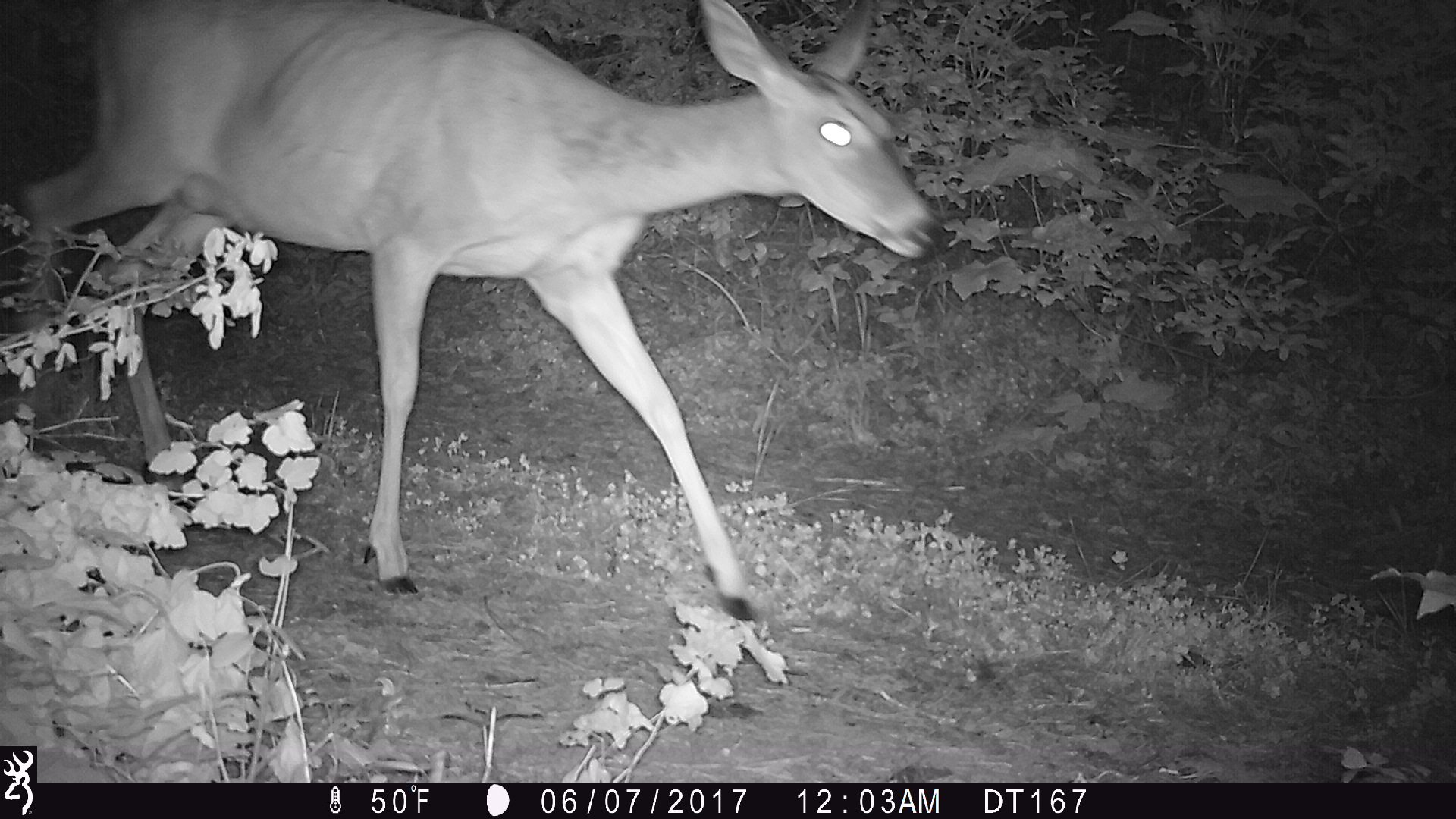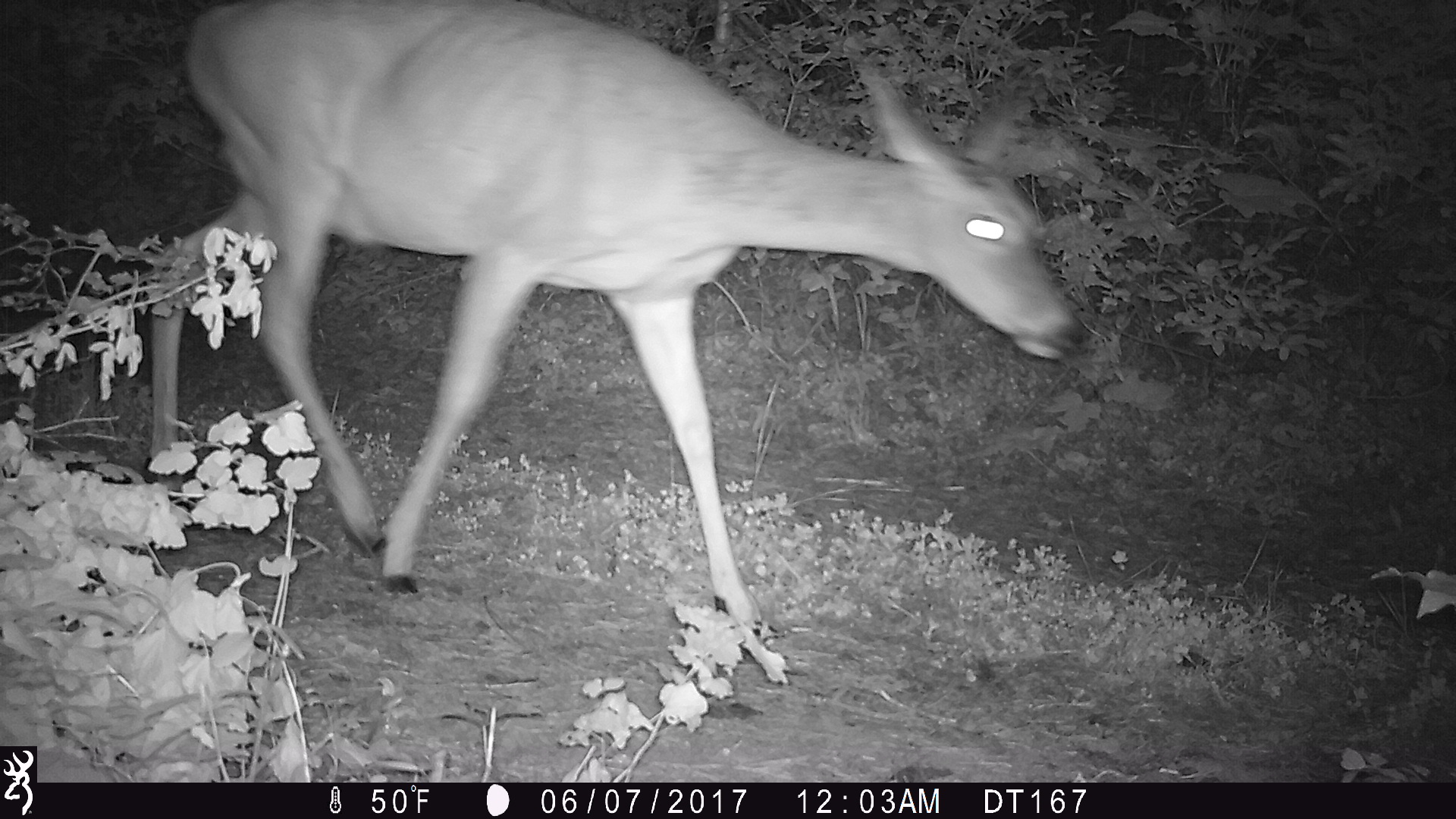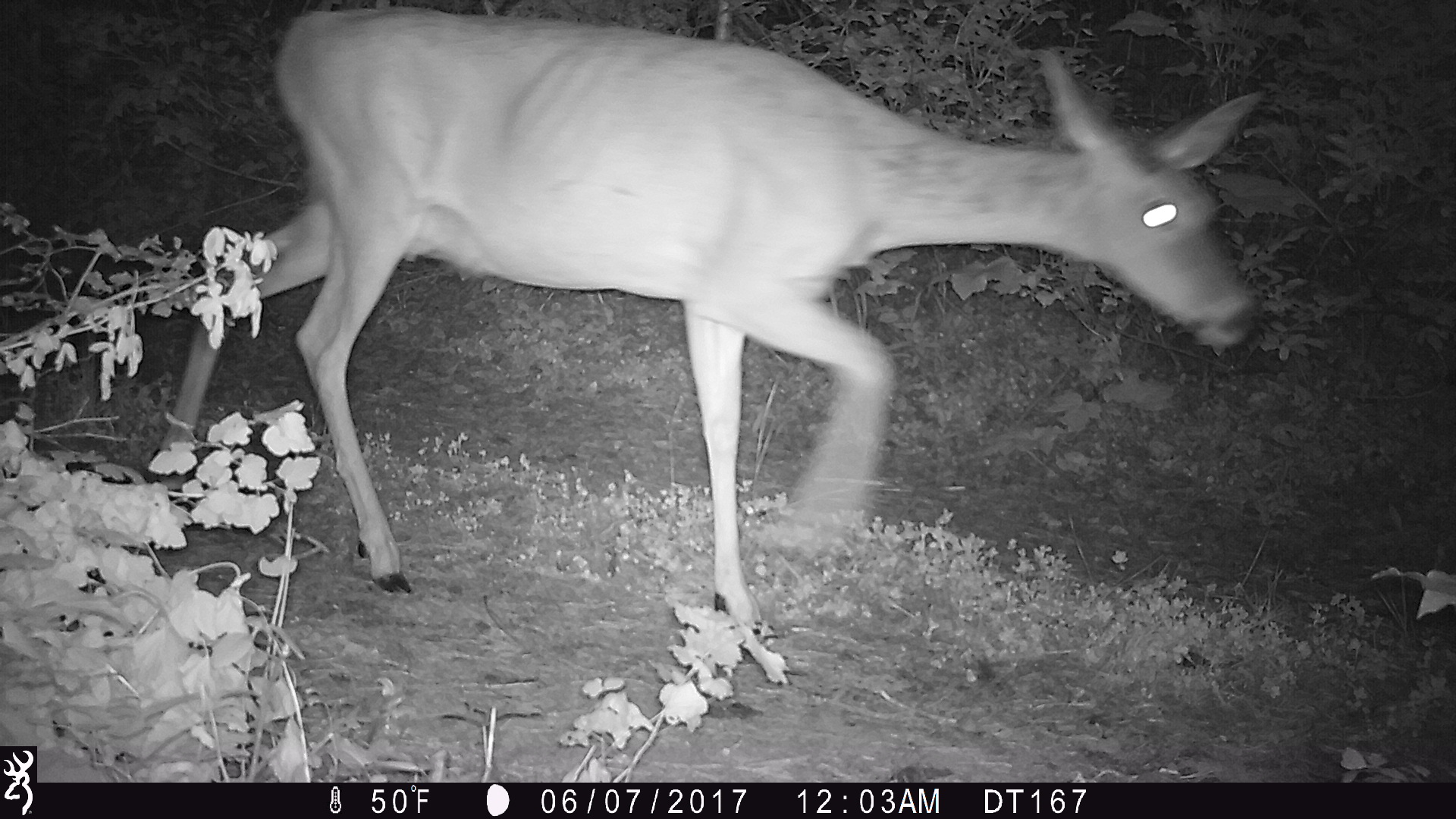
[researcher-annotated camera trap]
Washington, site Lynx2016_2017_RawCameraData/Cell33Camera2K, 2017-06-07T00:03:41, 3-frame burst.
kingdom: Animalia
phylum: Chordata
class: Mammalia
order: Artiodactyla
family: Cervidae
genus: Odocoileus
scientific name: Odocoileus virginianus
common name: white-tailed deer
Odocoileus virginianus (white-tailed deer). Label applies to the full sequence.